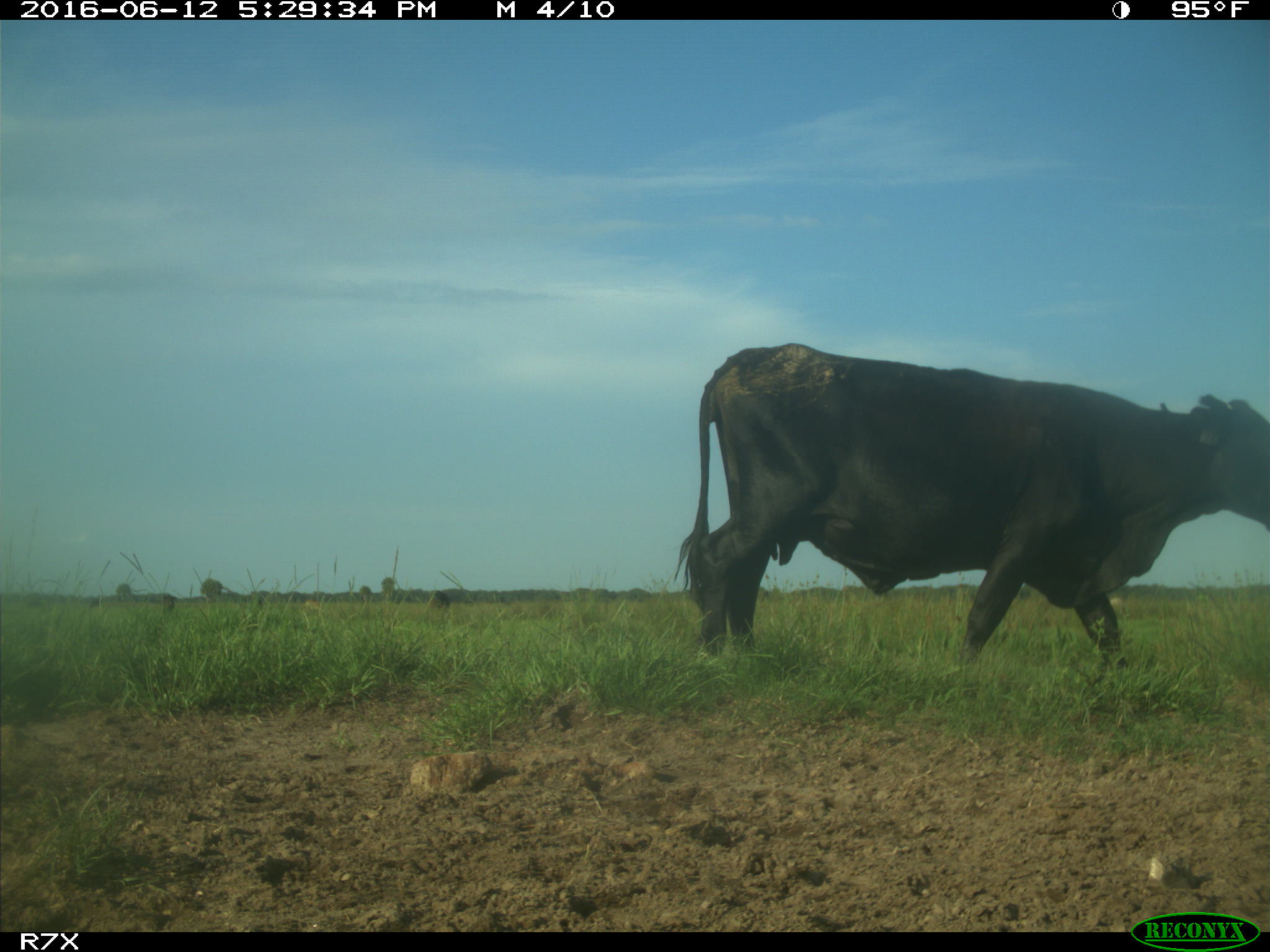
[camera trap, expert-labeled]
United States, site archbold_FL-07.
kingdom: Animalia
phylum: Chordata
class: Mammalia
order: Artiodactyla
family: Bovidae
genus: Bos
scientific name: Bos taurus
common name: domestic cow